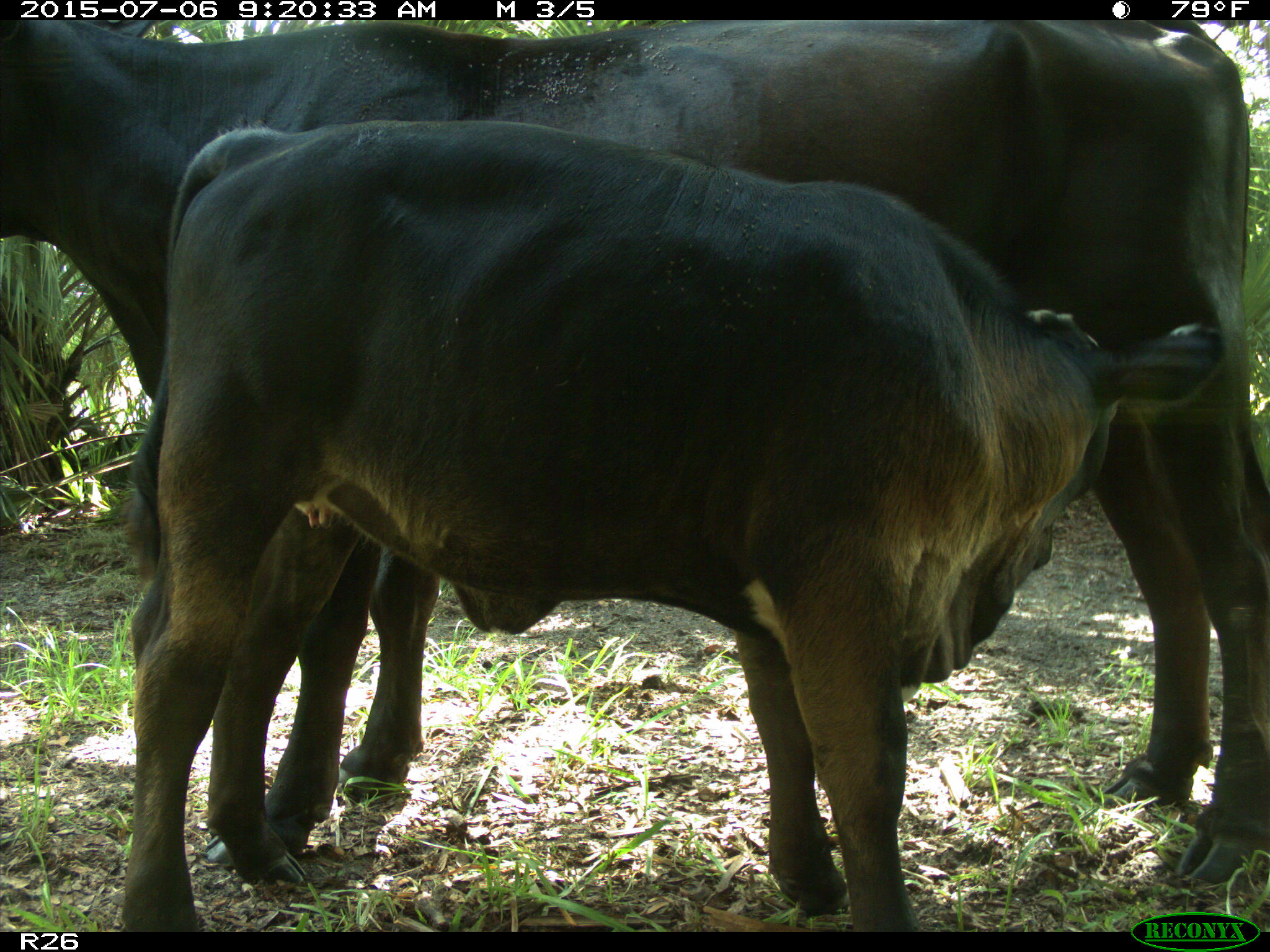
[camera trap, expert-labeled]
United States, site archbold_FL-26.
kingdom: Animalia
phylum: Chordata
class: Mammalia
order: Artiodactyla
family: Bovidae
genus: Bos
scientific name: Bos taurus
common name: domestic cow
Bos taurus (domestic cow).